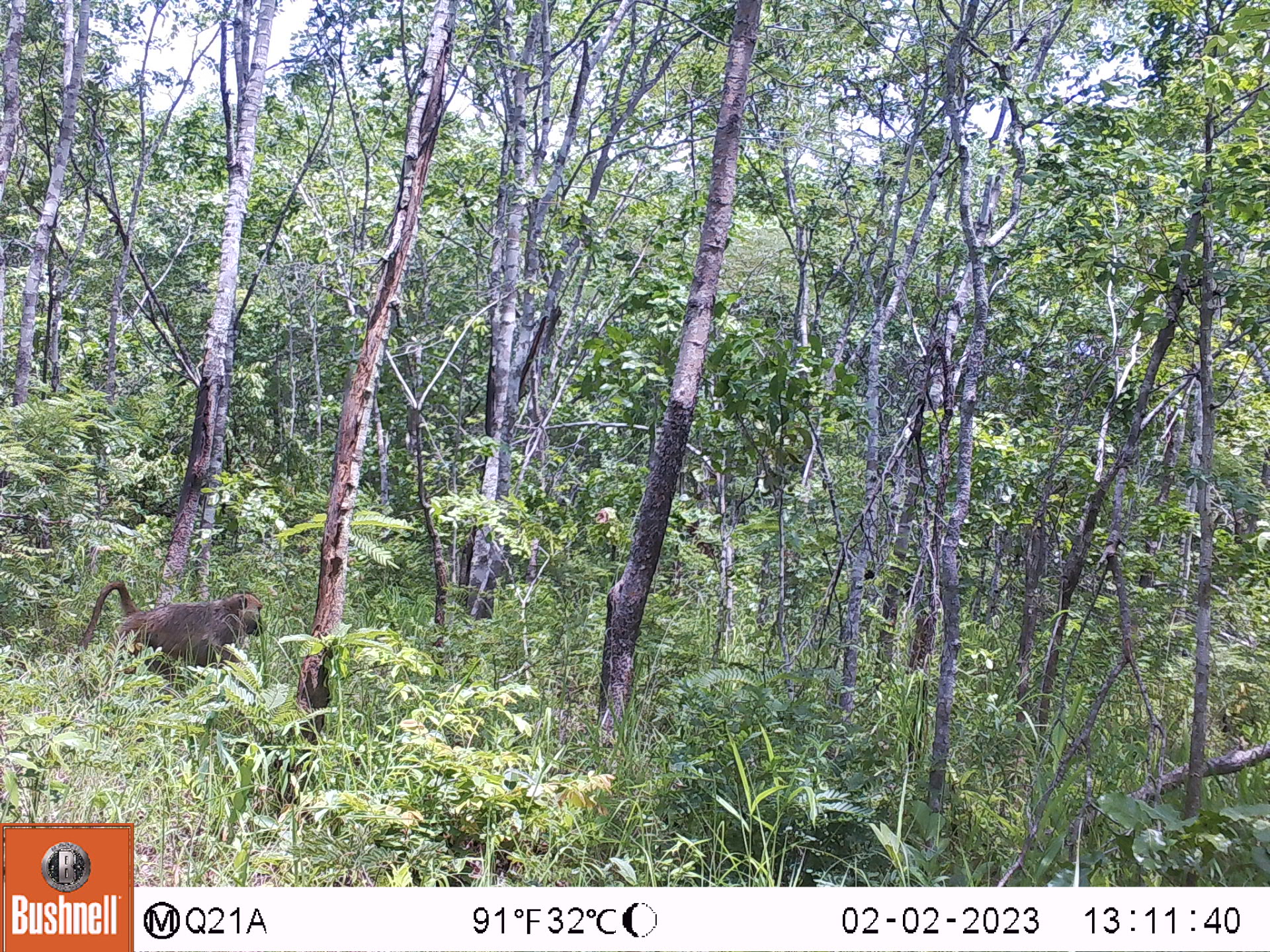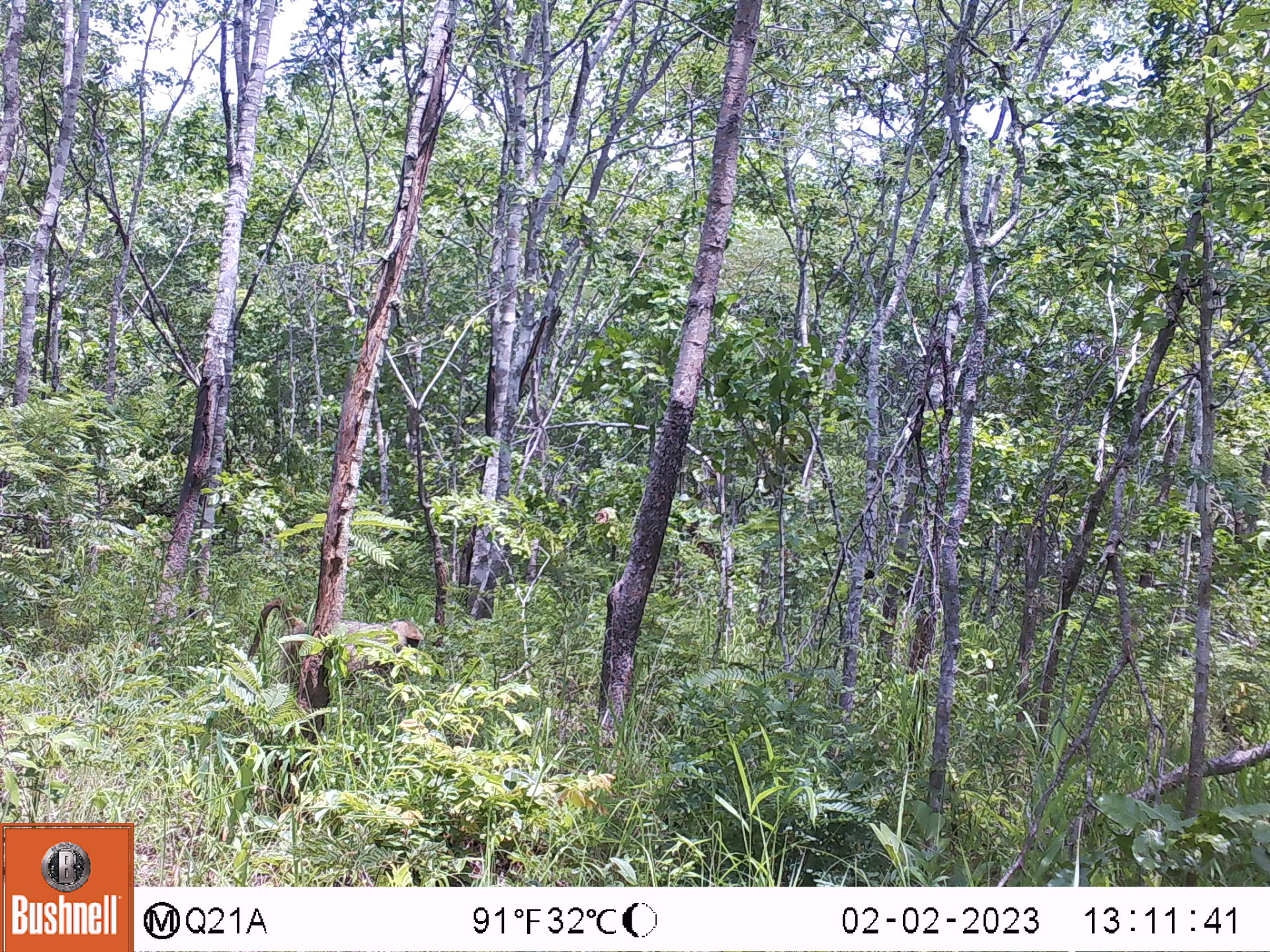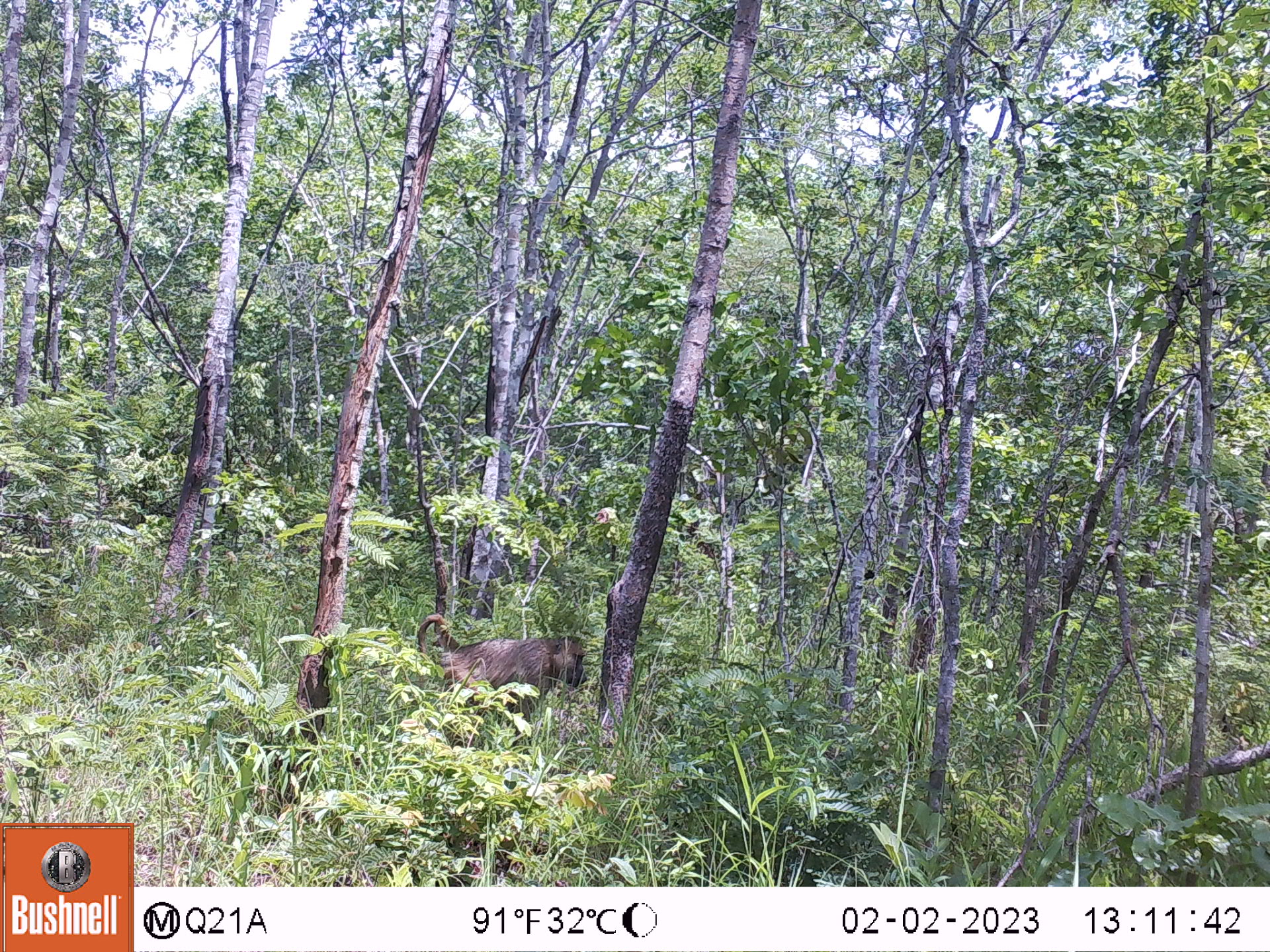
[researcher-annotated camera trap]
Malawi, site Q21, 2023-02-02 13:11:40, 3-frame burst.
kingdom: Animalia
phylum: Chordata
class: Mammalia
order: Primates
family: Cercopithecidae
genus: Papio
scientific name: Papio cynocephalus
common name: yellow baboon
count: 1